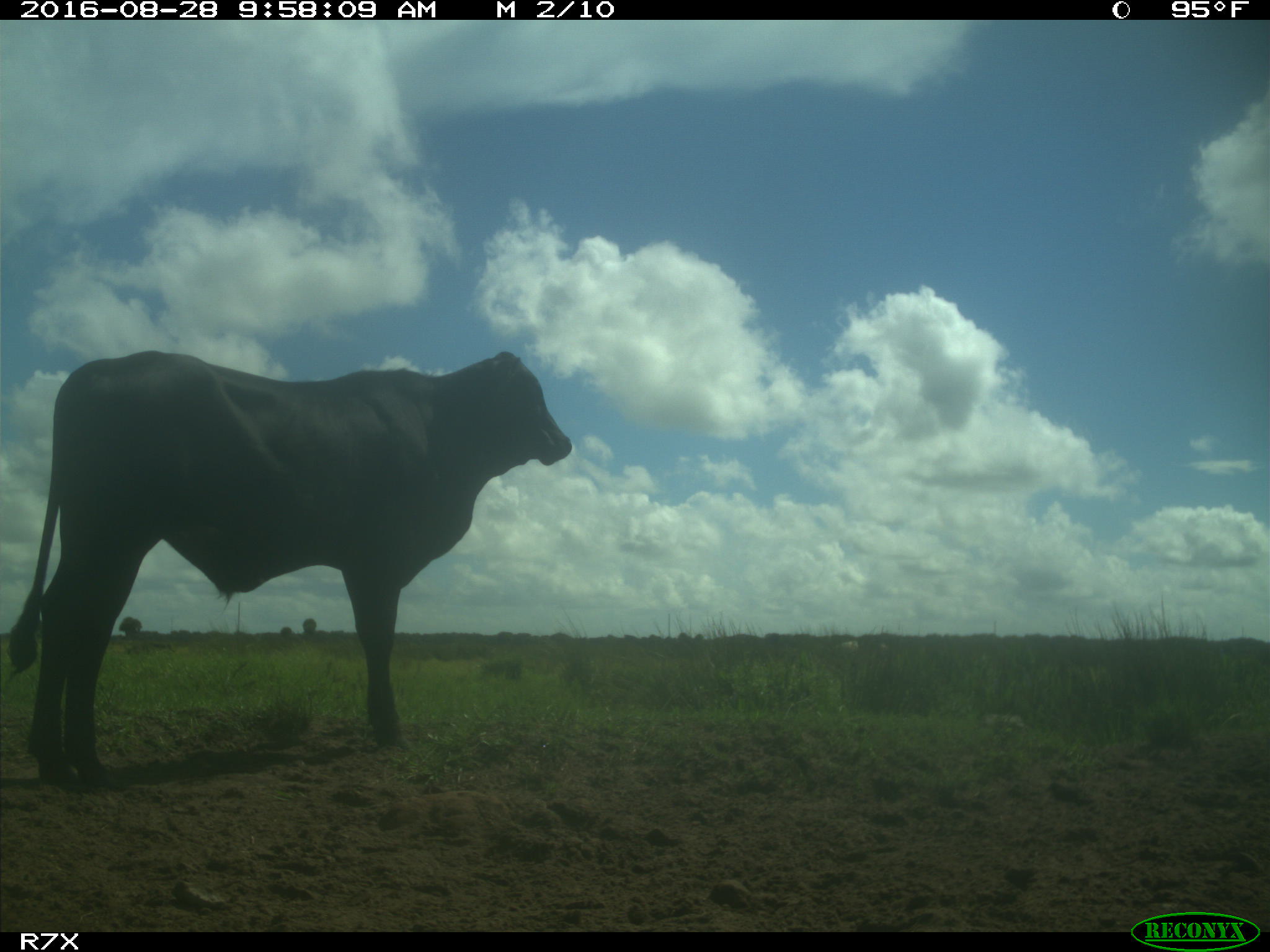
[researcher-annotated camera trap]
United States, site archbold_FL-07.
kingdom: Animalia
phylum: Chordata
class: Mammalia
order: Artiodactyla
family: Bovidae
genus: Bos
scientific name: Bos taurus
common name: domestic cow